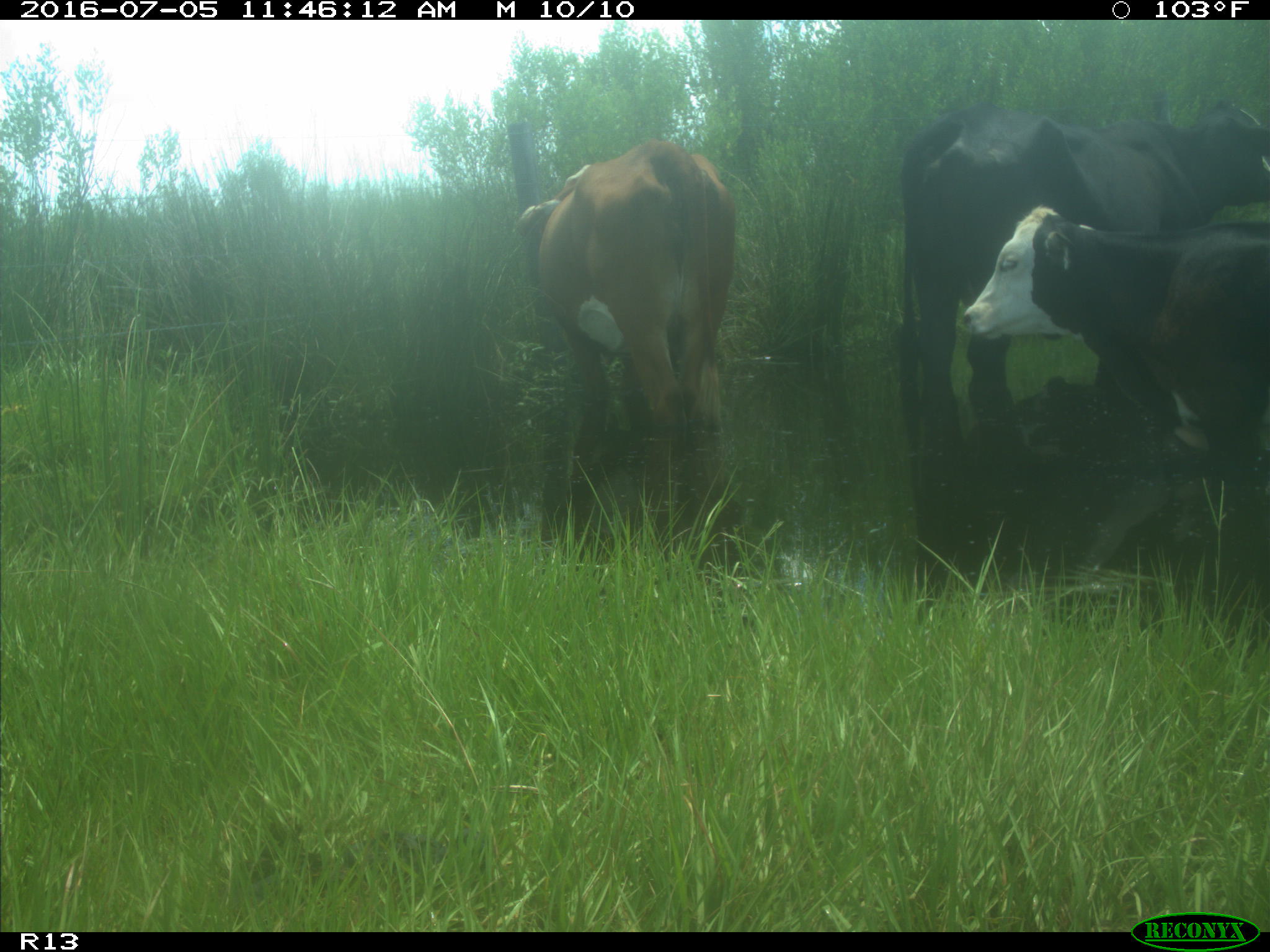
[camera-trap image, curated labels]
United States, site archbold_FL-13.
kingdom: Animalia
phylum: Chordata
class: Mammalia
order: Artiodactyla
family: Bovidae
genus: Bos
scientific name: Bos taurus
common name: domestic cow